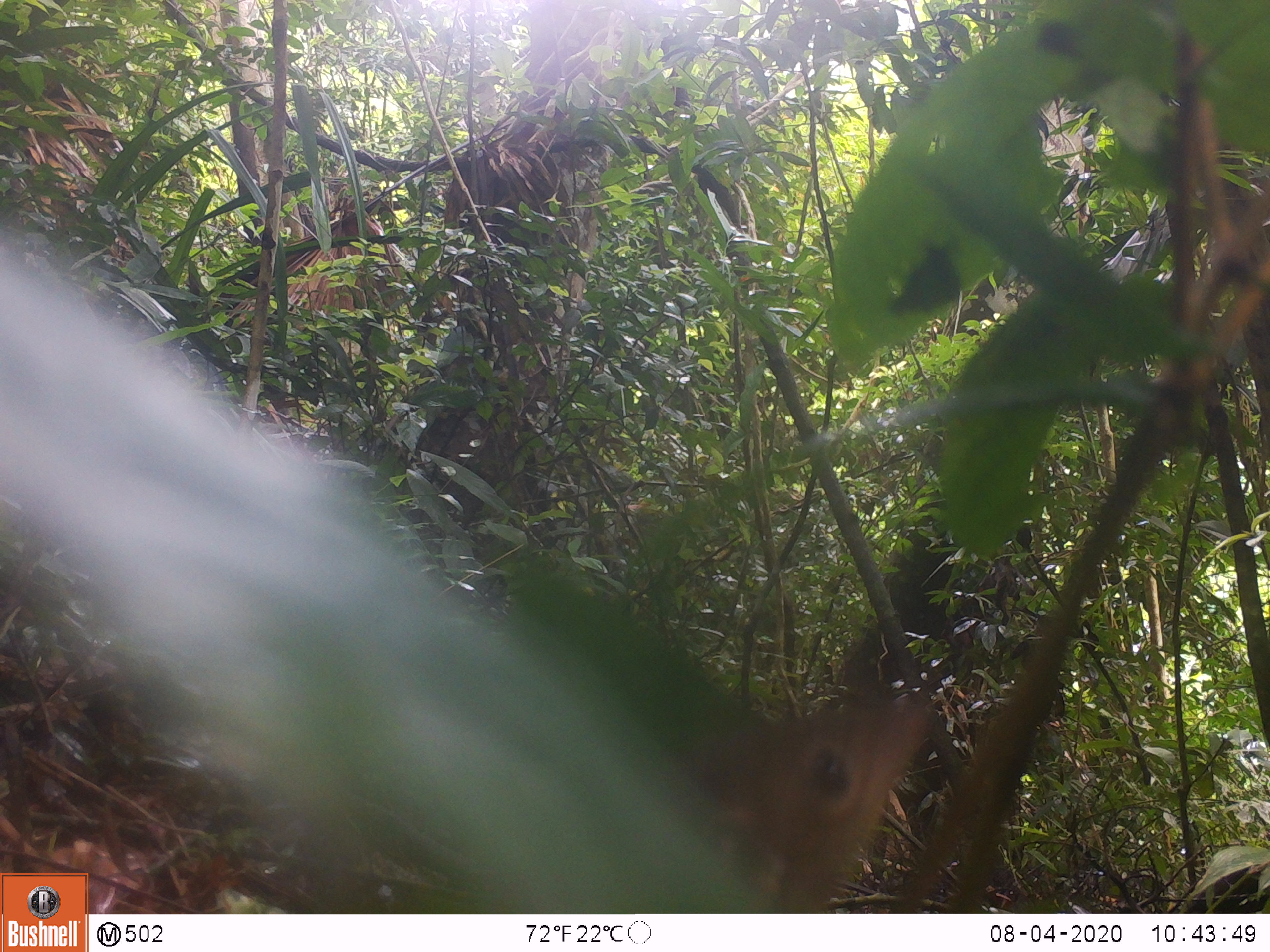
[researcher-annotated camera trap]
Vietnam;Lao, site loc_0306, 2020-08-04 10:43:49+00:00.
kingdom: Animalia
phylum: Chordata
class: Mammalia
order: Scandentia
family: Tupaiidae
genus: Tupaia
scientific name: Tupaia belangeri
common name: northern treeshrew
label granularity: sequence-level